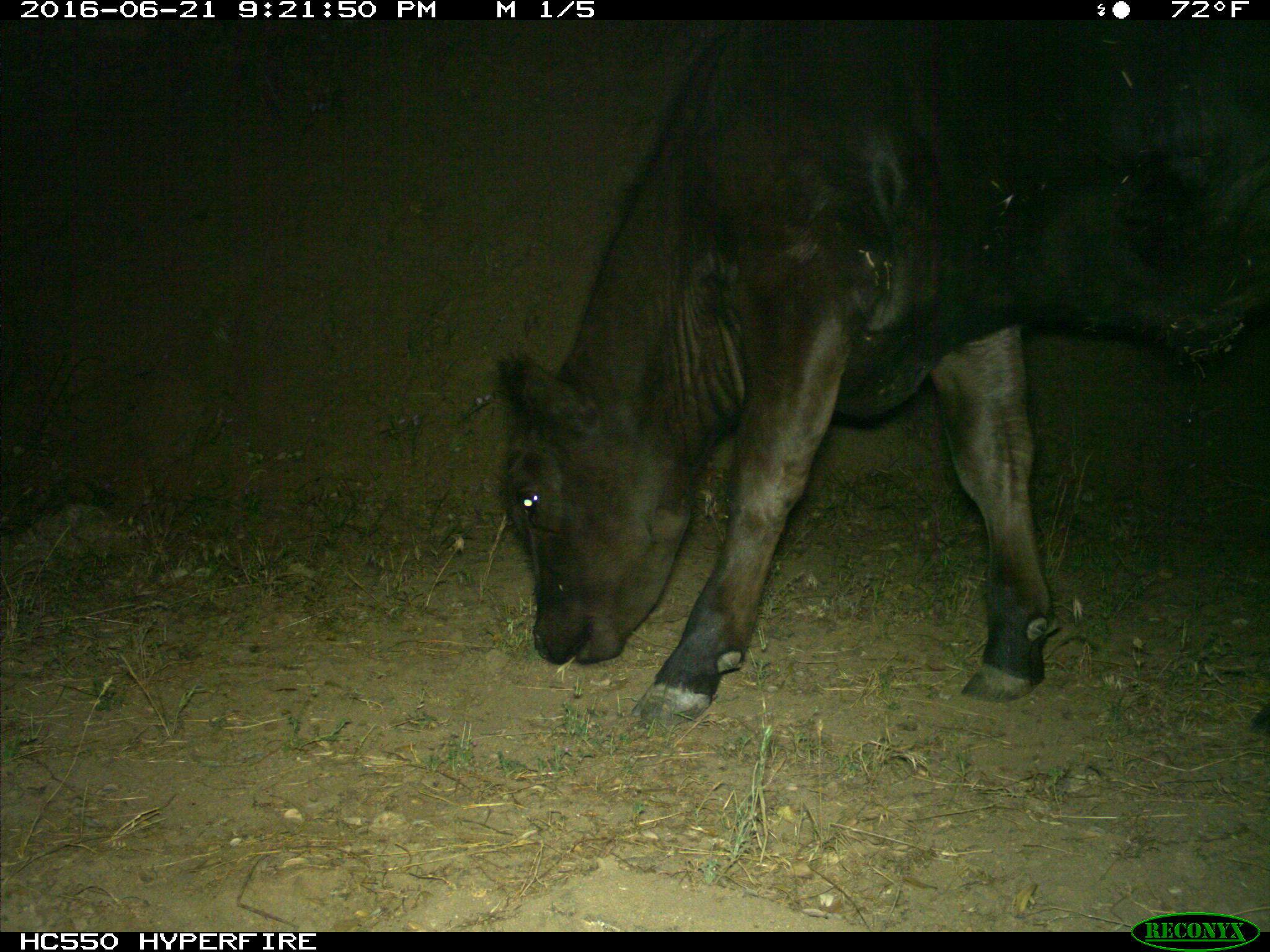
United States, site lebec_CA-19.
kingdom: Animalia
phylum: Chordata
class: Mammalia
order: Artiodactyla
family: Bovidae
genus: Bos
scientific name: Bos taurus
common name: domestic cow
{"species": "Bos taurus (domestic cow)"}